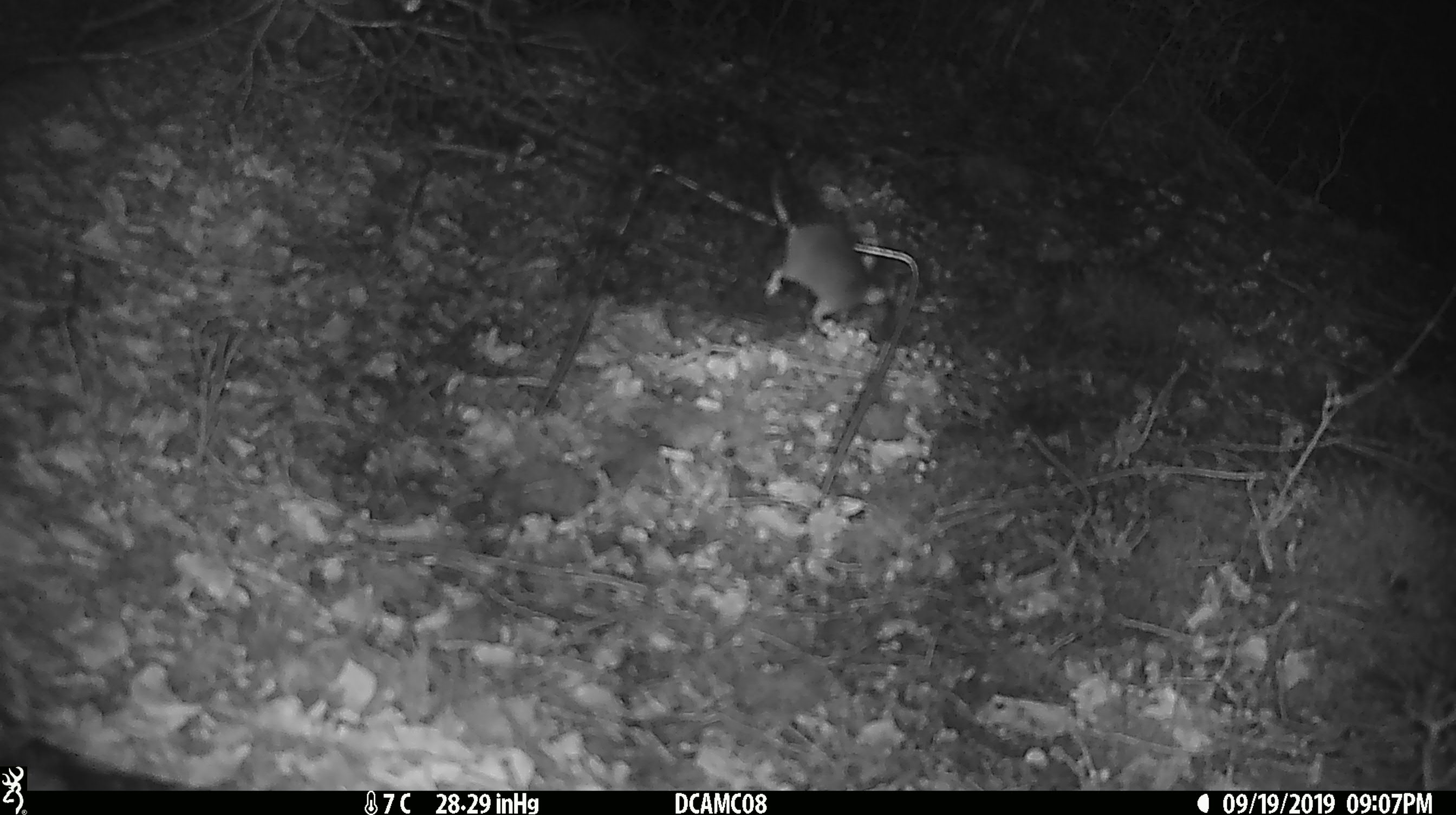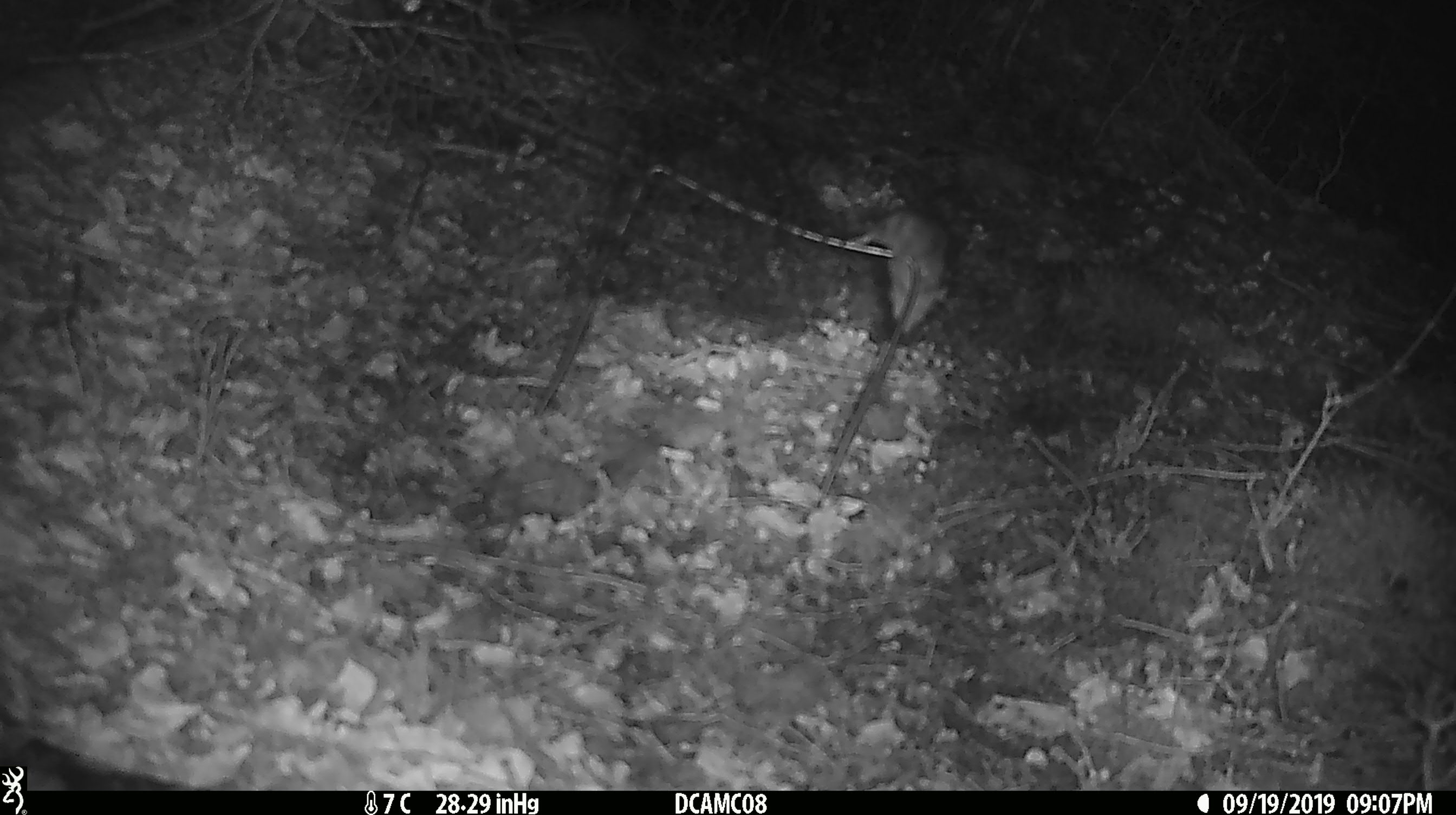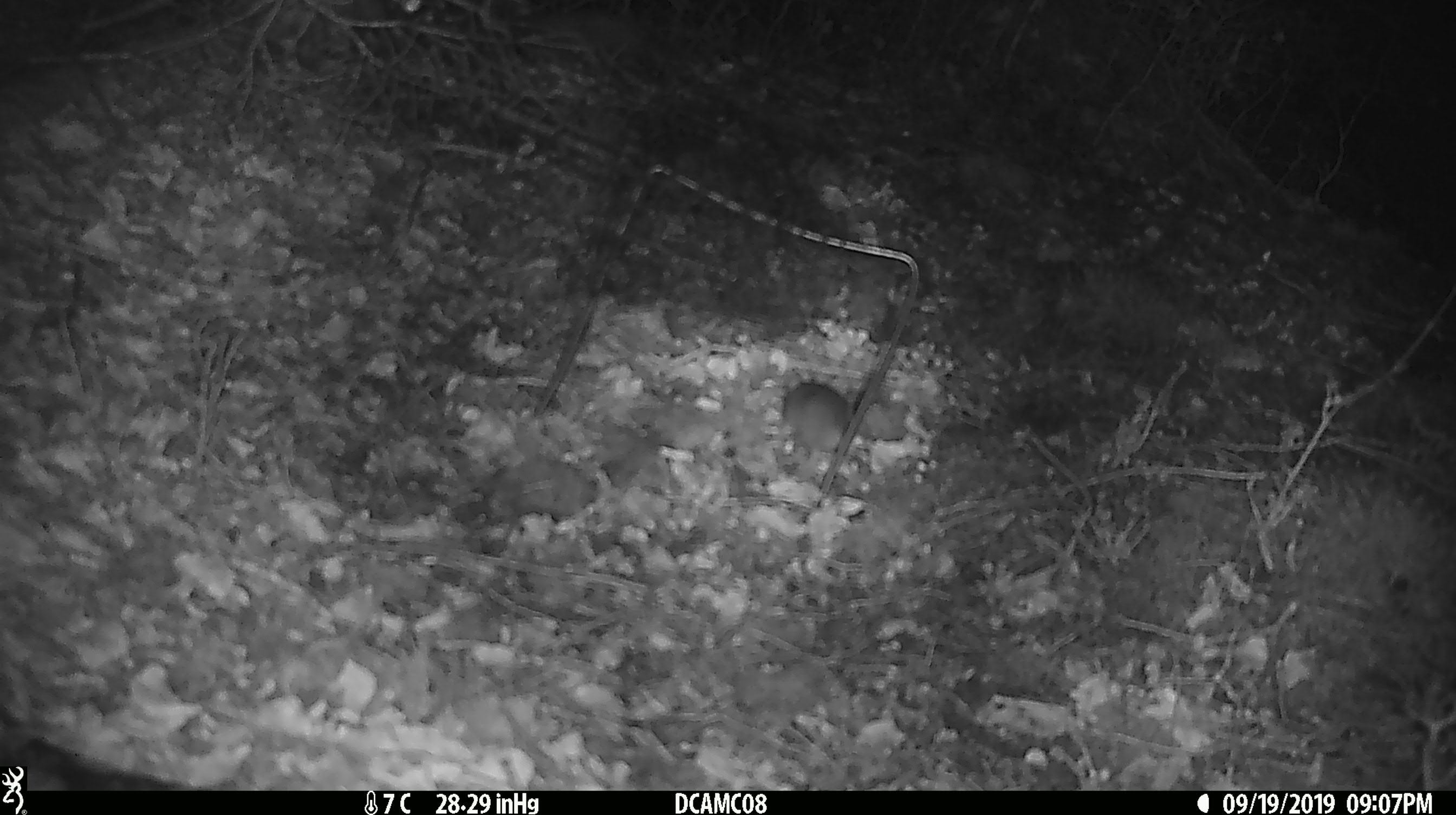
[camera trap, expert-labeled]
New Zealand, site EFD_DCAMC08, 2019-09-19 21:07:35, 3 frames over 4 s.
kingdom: Animalia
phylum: Chordata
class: Mammalia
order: Rodentia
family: Muridae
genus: Mus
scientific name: Mus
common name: mouse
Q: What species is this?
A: Mouse (Mus).